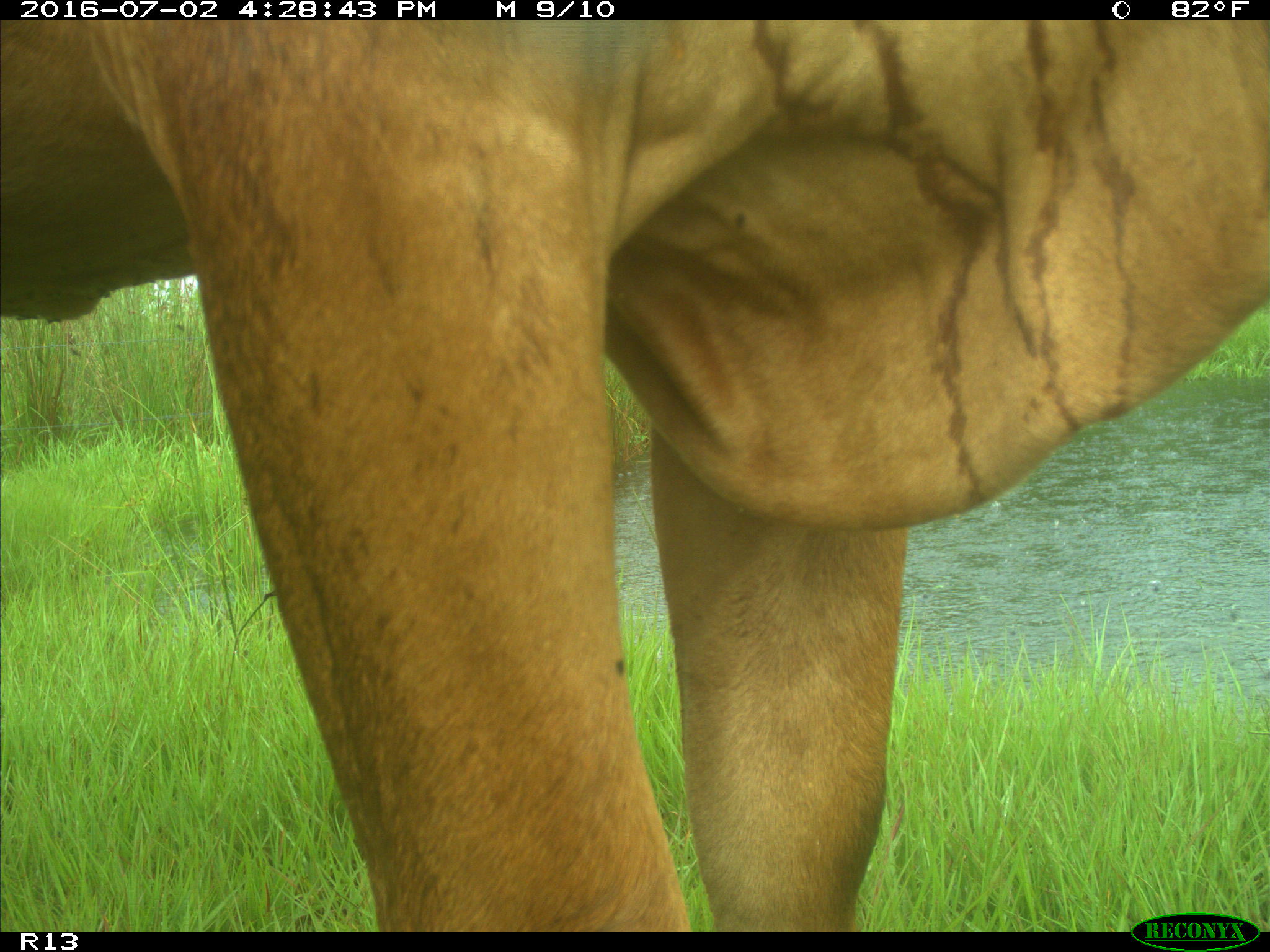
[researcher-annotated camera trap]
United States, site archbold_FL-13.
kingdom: Animalia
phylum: Chordata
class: Mammalia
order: Artiodactyla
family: Bovidae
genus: Bos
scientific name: Bos taurus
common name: domestic cow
Bos taurus (domestic cow).